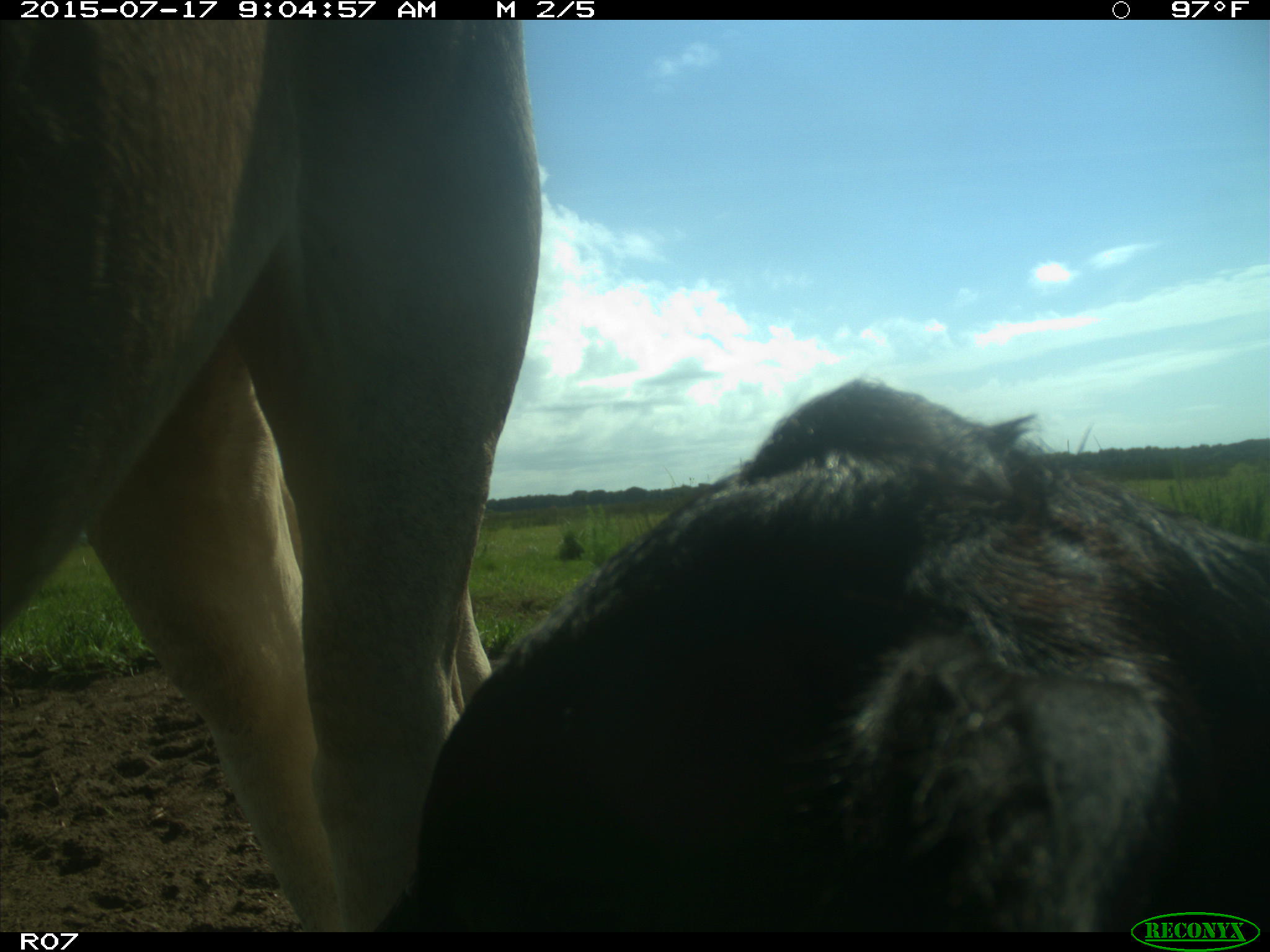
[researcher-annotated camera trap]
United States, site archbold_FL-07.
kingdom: Animalia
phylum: Chordata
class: Mammalia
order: Artiodactyla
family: Bovidae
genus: Bos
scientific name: Bos taurus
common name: domestic cow